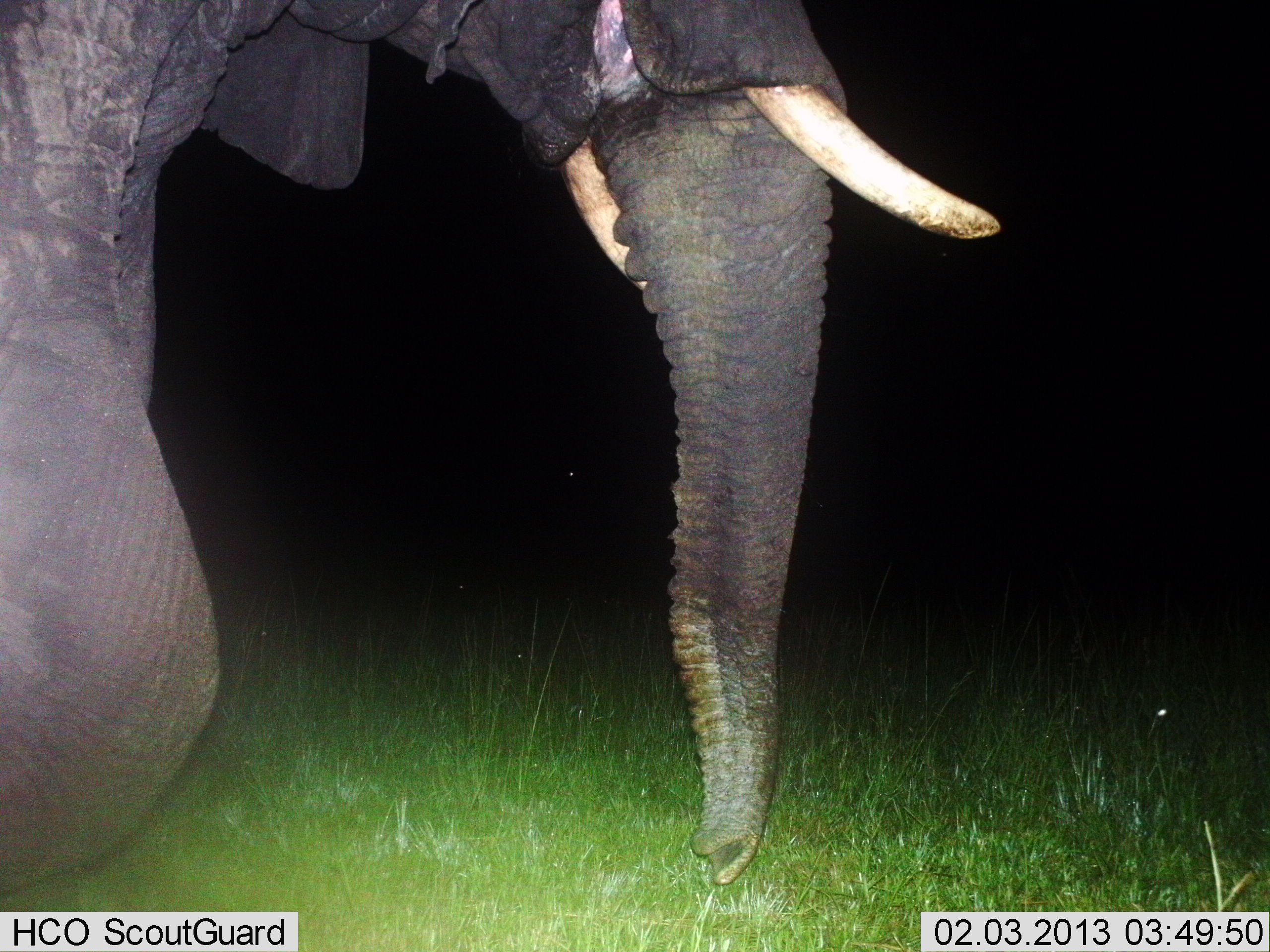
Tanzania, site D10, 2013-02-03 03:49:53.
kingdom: Animalia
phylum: Chordata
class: Mammalia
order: Proboscidea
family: Elephantidae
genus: Loxodonta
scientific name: Loxodonta africana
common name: african bush elephant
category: elephant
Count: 1.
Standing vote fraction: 53%.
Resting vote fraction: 6%.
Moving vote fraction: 38%.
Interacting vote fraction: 0%.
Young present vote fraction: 0%.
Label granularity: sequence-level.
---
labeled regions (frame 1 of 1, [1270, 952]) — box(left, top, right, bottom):
animal: box(0, 0, 999, 885)